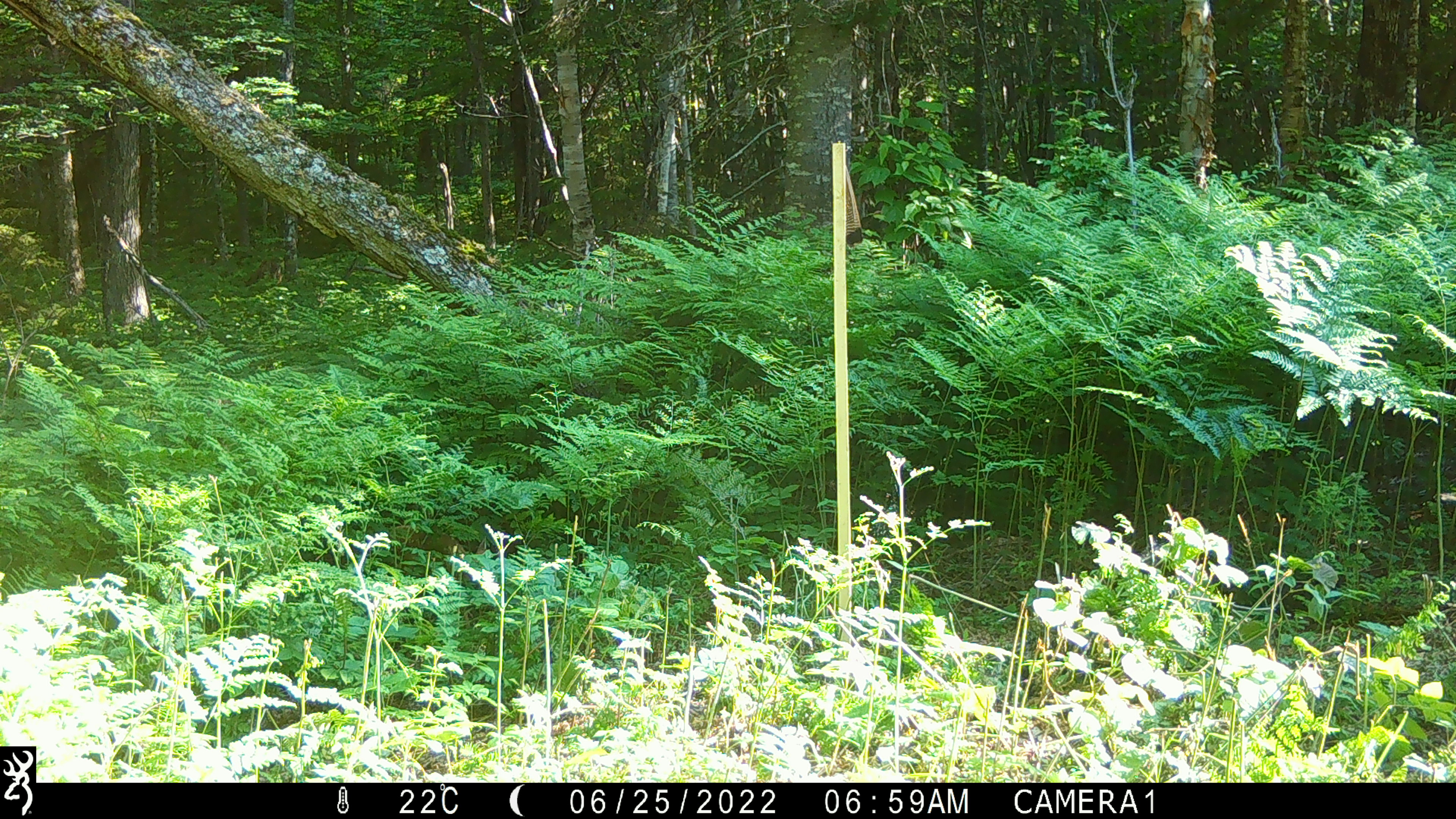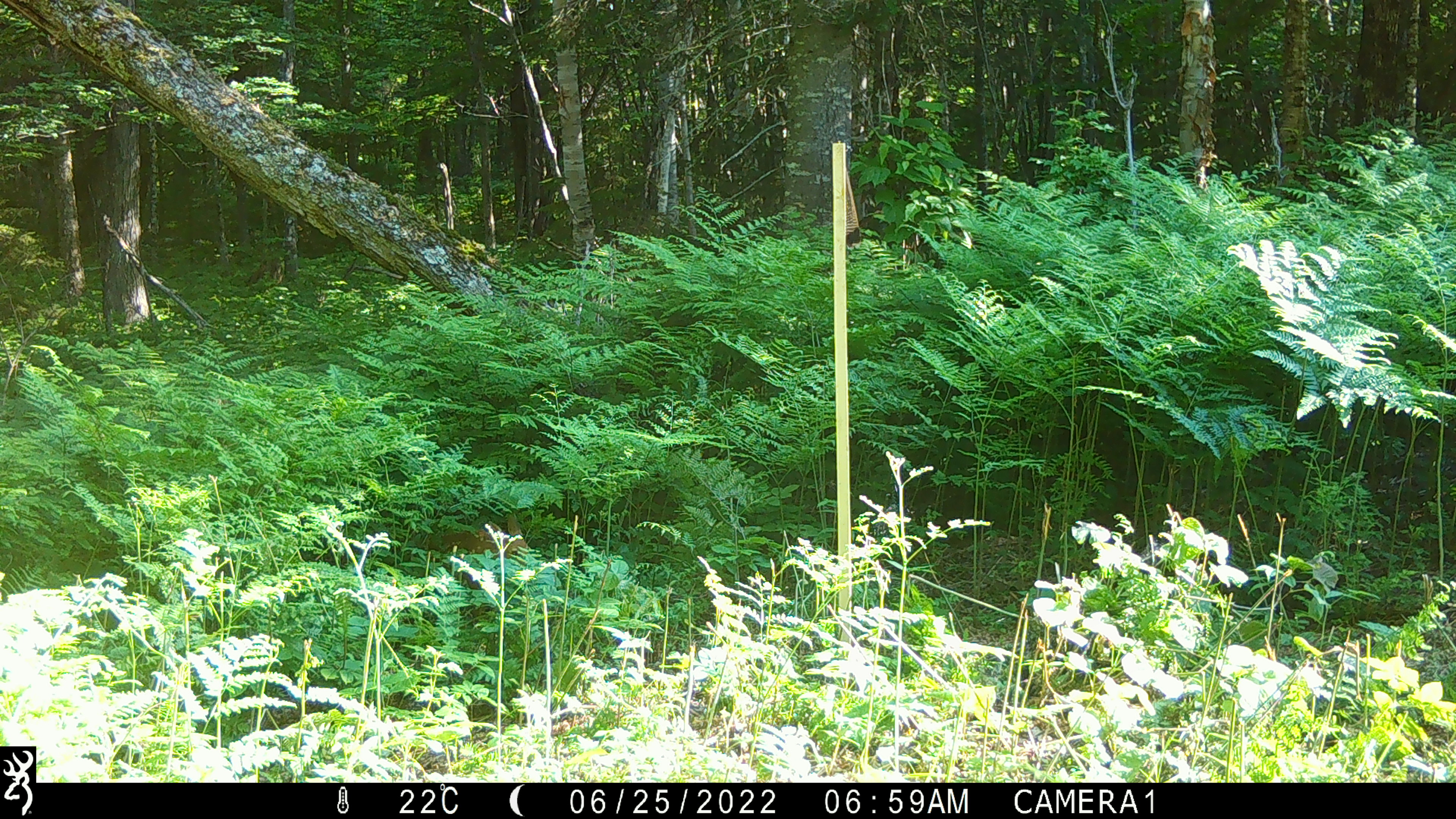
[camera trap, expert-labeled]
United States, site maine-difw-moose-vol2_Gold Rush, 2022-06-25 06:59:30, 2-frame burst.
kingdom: Animalia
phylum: Chordata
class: Mammalia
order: Artiodactyla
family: Cervidae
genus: Odocoileus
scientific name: Odocoileus virginianus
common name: white-tailed deer